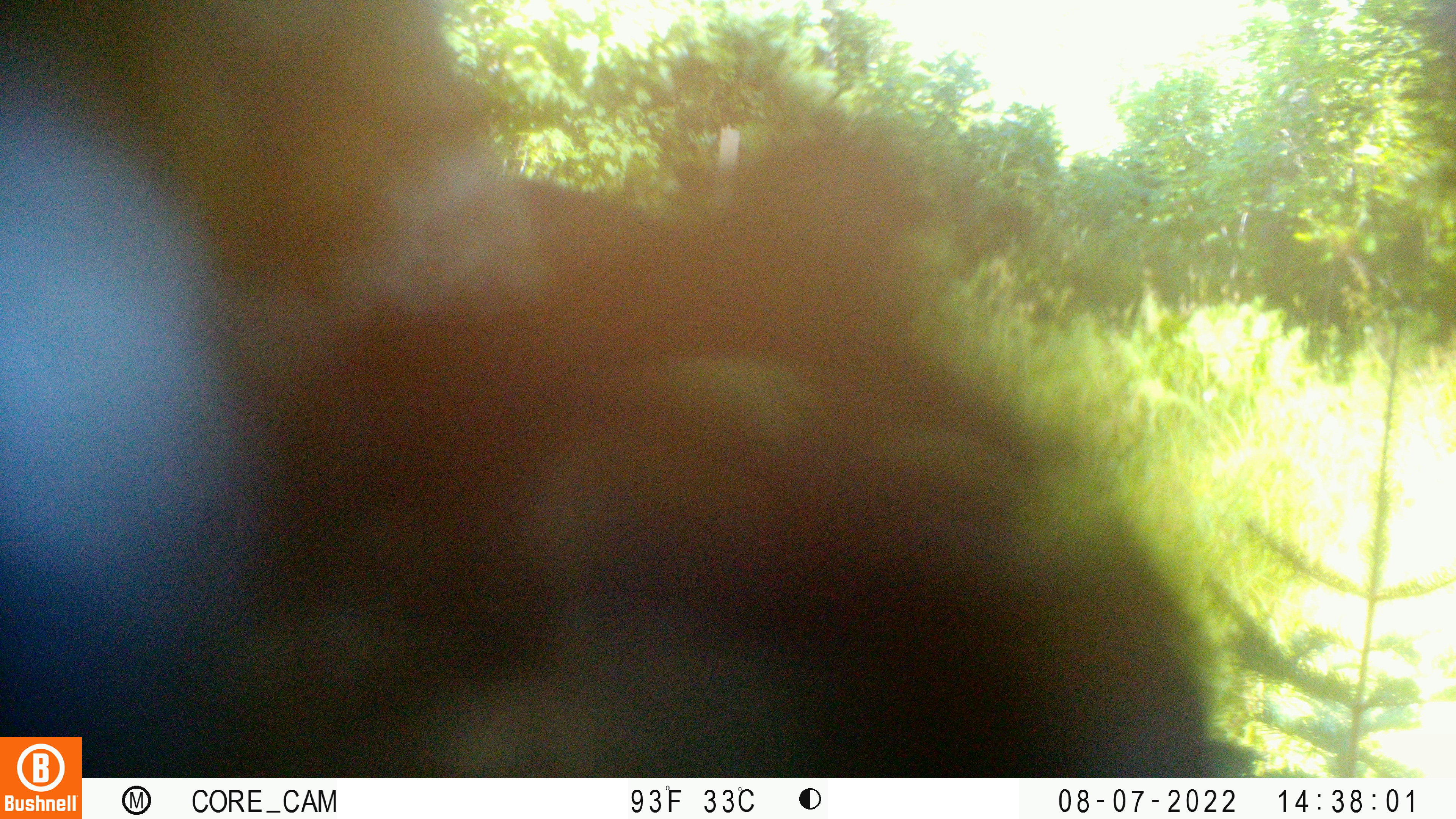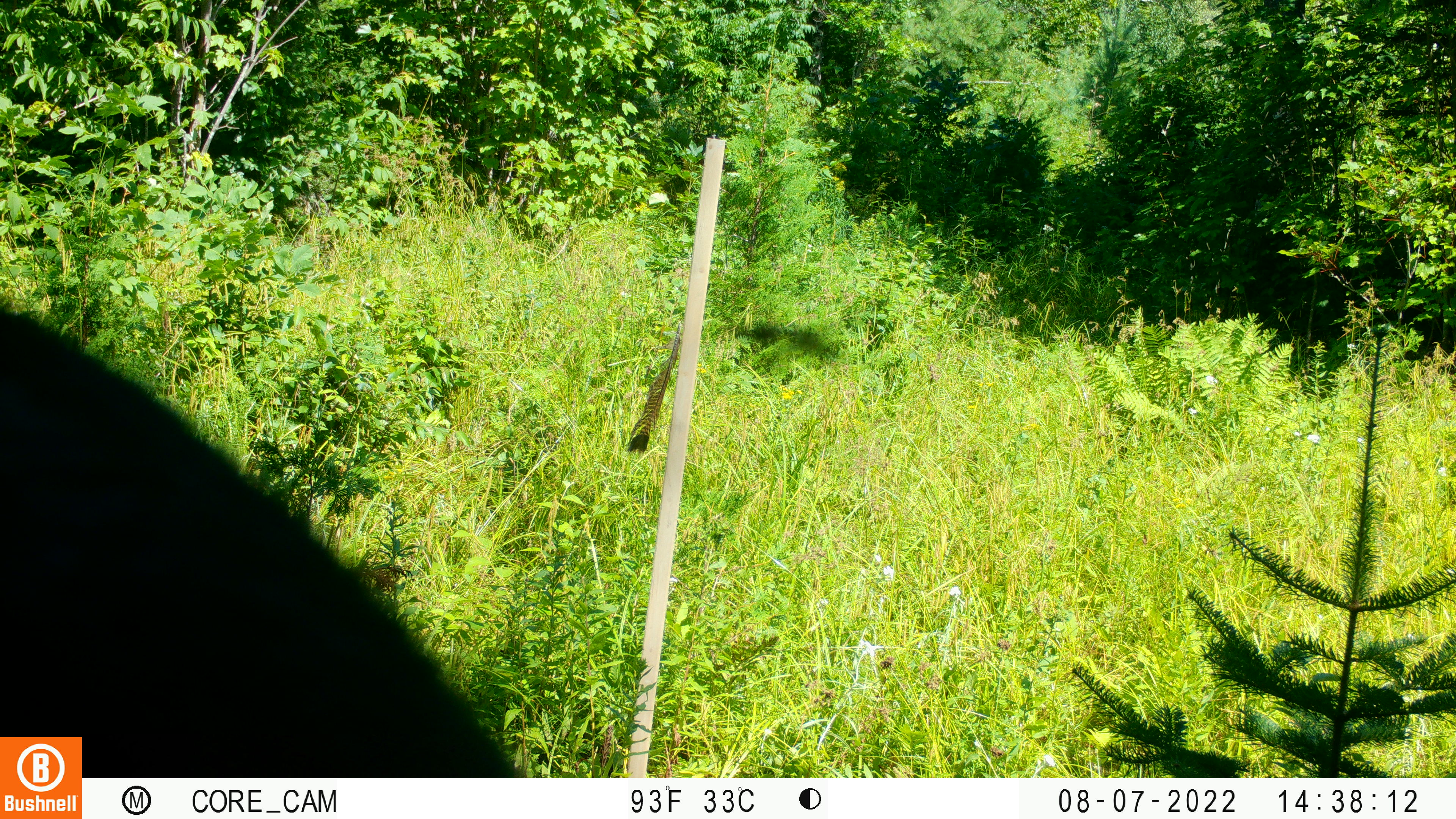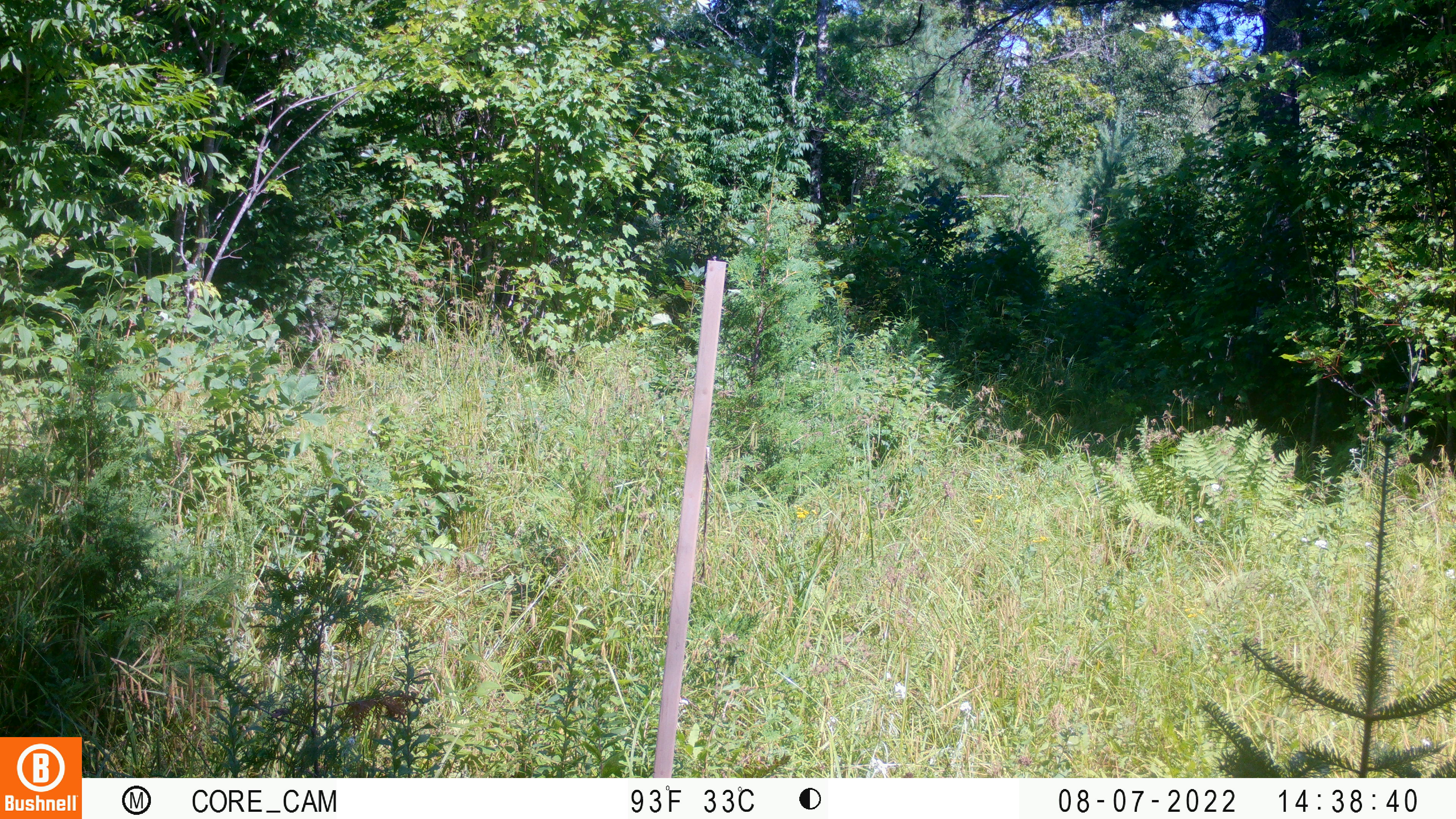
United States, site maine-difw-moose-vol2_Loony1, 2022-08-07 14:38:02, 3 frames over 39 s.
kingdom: Animalia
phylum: Chordata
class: Mammalia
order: Carnivora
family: Ursidae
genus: Ursus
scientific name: Ursus americanus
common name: black bear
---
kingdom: Animalia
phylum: Chordata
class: Mammalia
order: Artiodactyla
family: Cervidae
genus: Alces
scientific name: Alces alces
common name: moose